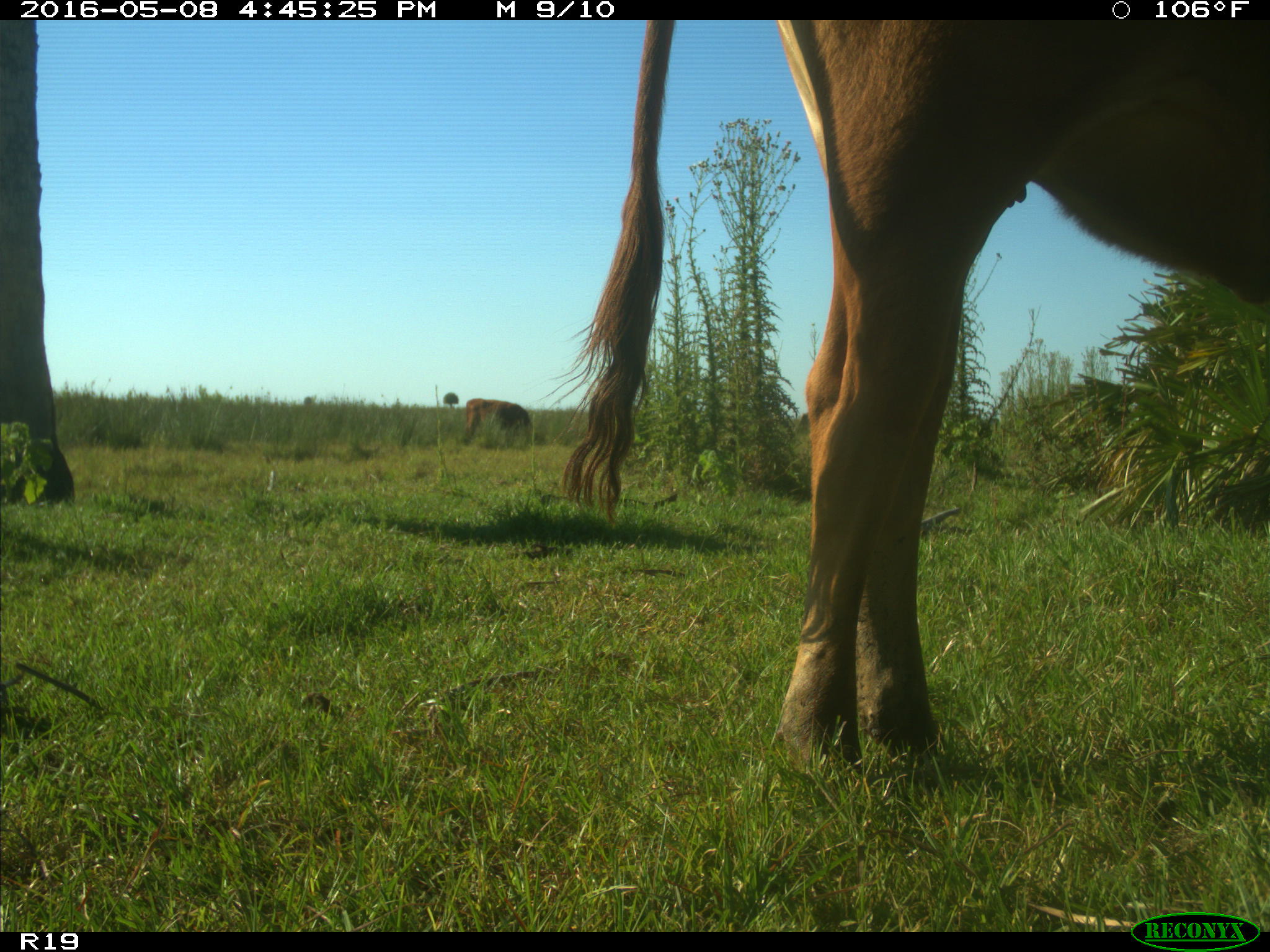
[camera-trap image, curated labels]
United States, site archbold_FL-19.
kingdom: Animalia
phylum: Chordata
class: Mammalia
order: Artiodactyla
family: Bovidae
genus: Bos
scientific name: Bos taurus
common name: domestic cow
Bos taurus (domestic cow).